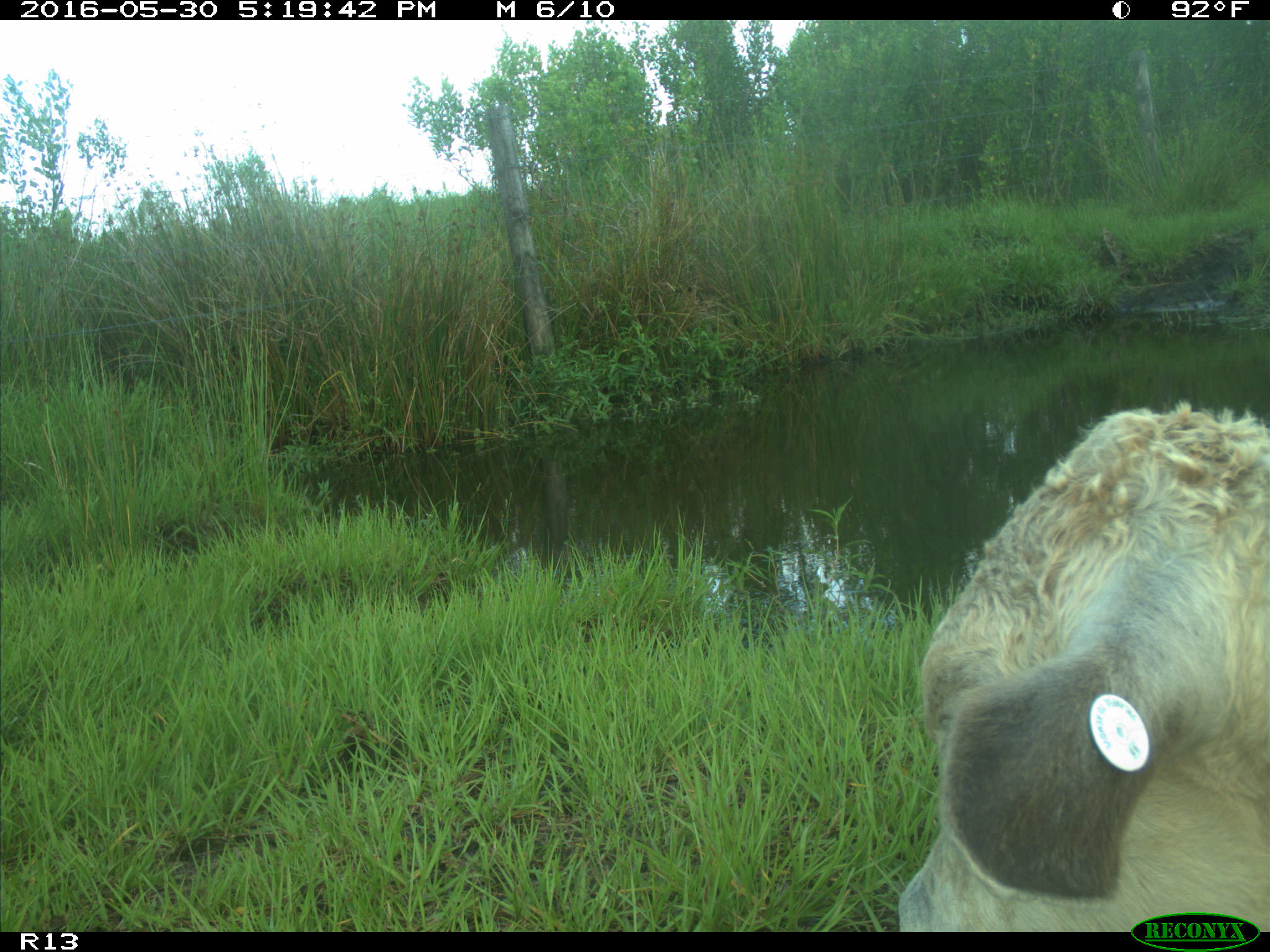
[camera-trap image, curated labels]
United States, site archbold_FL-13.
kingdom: Animalia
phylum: Chordata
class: Mammalia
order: Artiodactyla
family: Bovidae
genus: Bos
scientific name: Bos taurus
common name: domestic cow